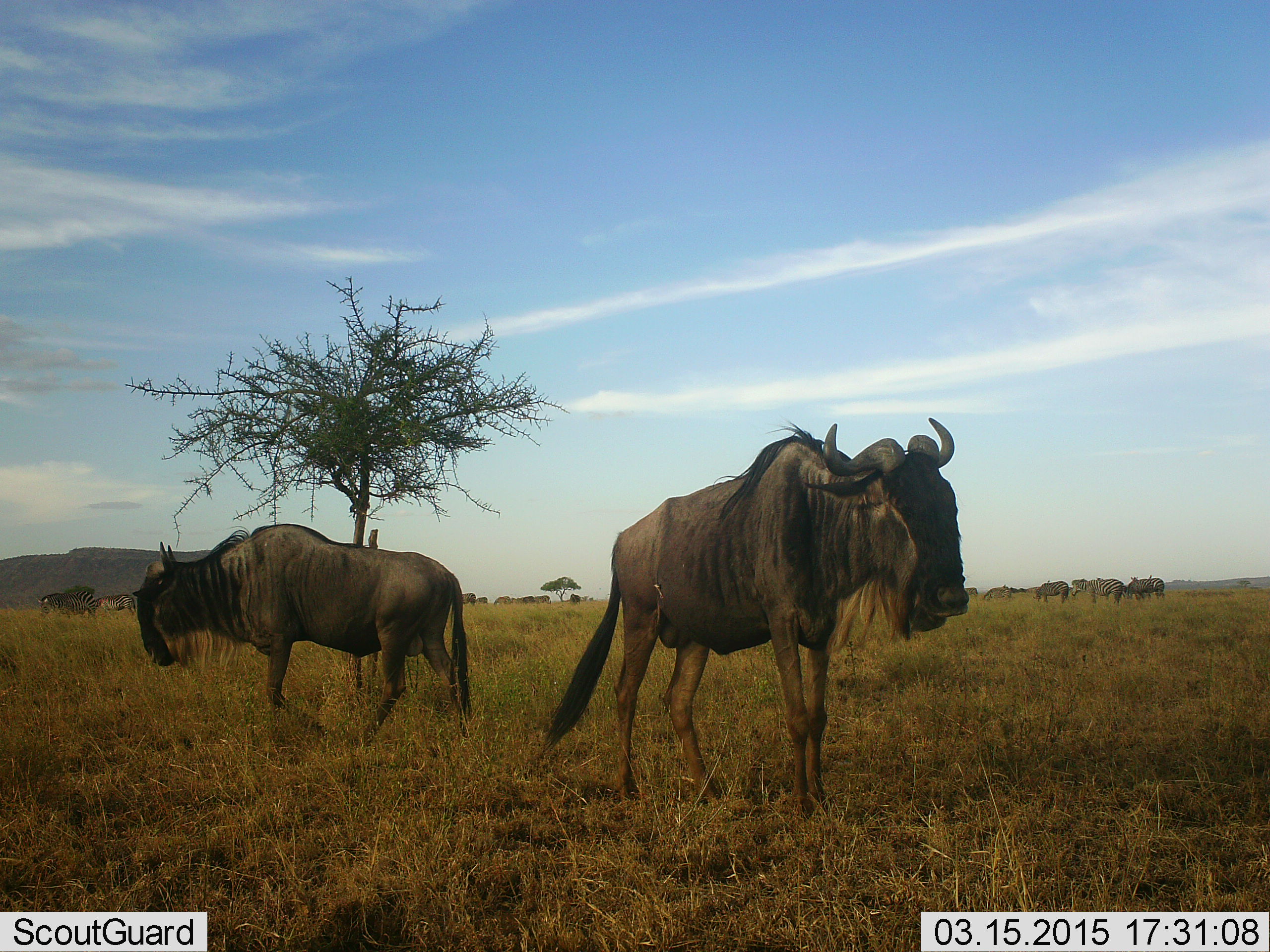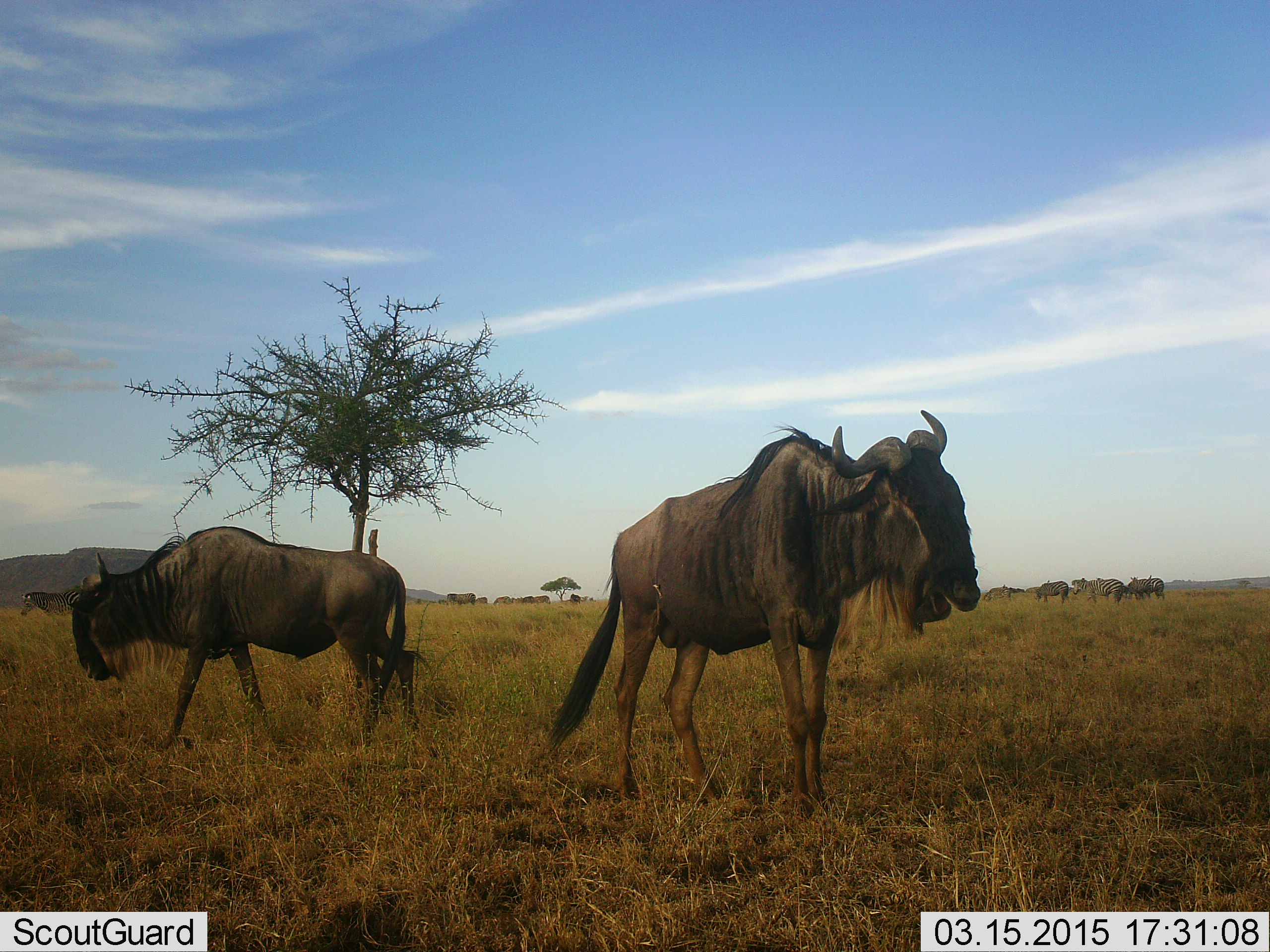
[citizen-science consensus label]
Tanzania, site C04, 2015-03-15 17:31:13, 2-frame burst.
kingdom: Animalia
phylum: Chordata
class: Mammalia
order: Artiodactyla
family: Bovidae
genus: Connochaetes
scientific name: Connochaetes taurinus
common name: blue wildebeest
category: wildebeest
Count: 9.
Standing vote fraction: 100%.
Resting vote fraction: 0%.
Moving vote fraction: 71%.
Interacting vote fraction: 0%.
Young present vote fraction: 0%.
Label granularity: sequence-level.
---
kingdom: Animalia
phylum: Chordata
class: Mammalia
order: Perissodactyla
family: Equidae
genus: Equus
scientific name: Equus quagga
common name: plains zebra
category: zebra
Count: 3.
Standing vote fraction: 50%.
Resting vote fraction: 0%.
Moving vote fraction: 70%.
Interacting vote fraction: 0%.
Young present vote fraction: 0%.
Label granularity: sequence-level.